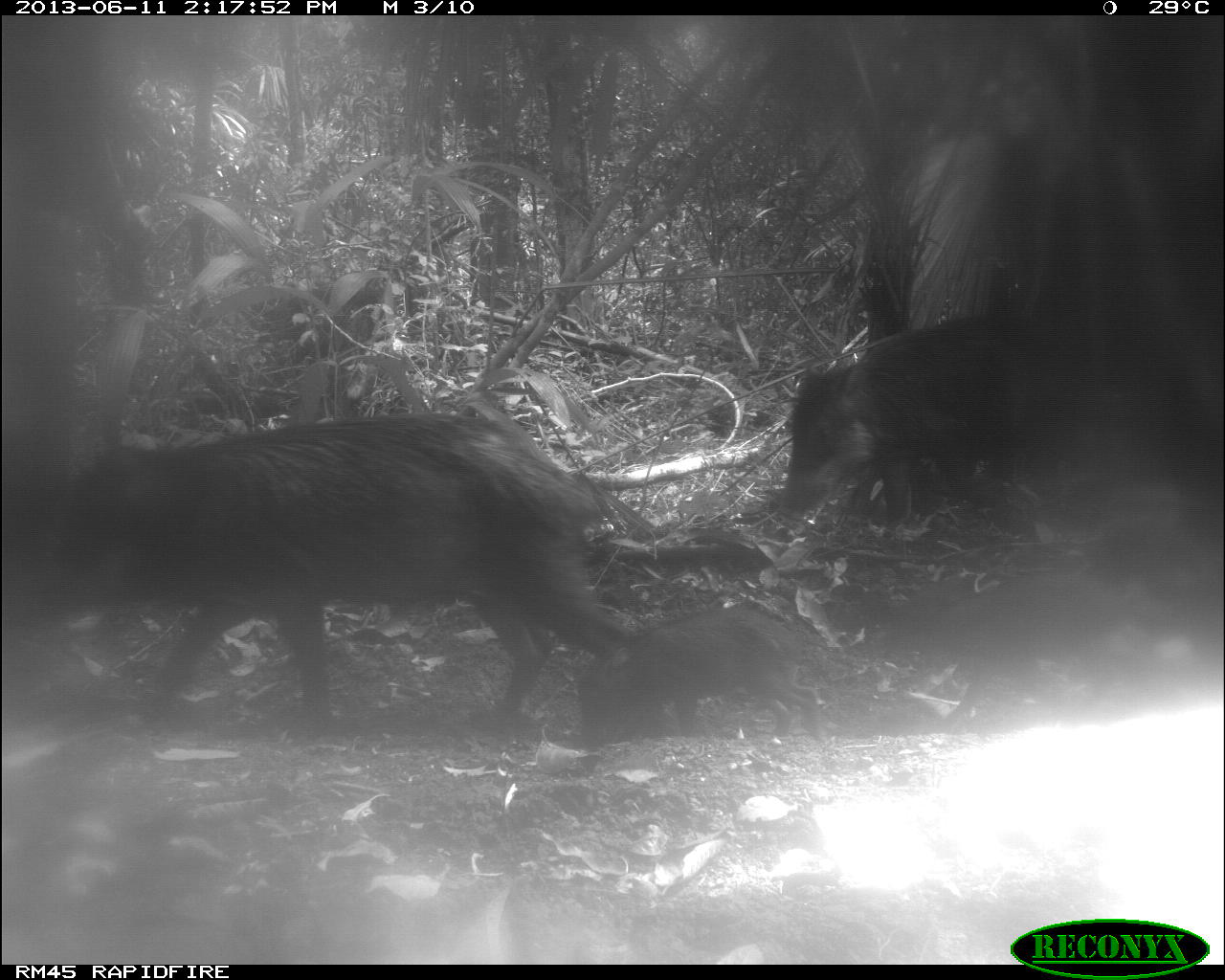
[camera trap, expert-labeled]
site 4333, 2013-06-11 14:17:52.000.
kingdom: Animalia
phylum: Chordata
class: Mammalia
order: Artiodactyla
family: Tayassuidae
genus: Tayassu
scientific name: Tayassu pecari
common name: white-lipped peccary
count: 3